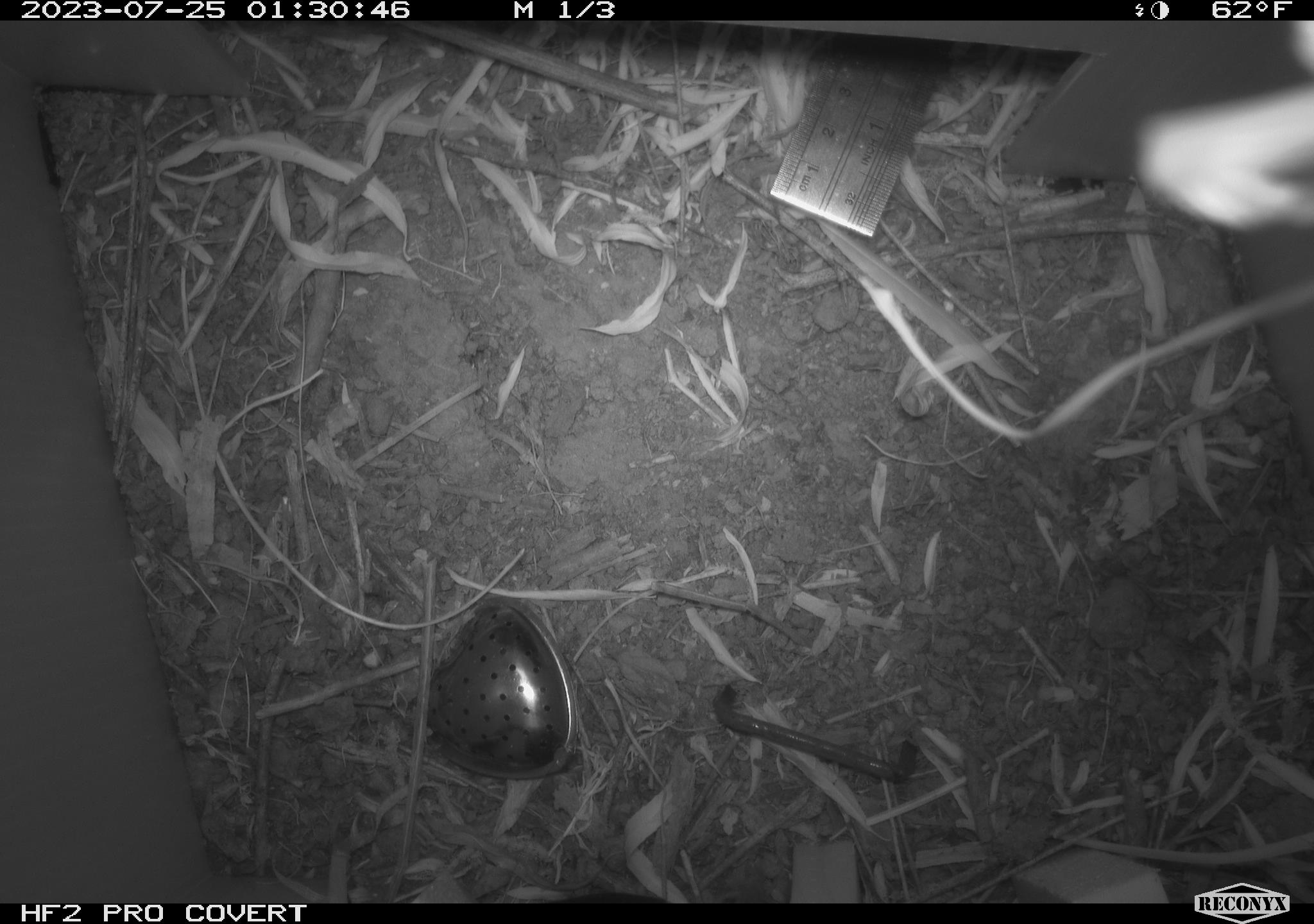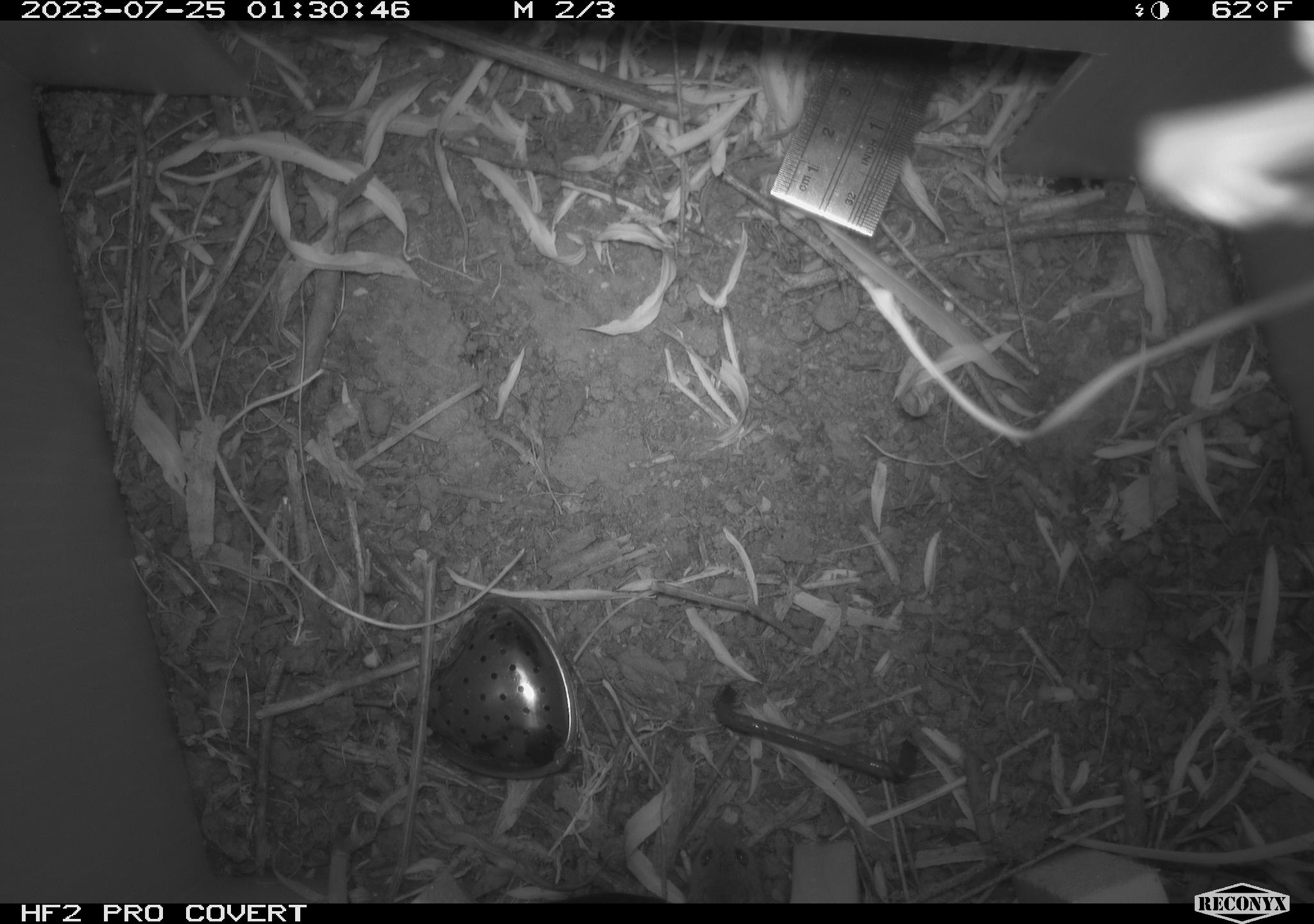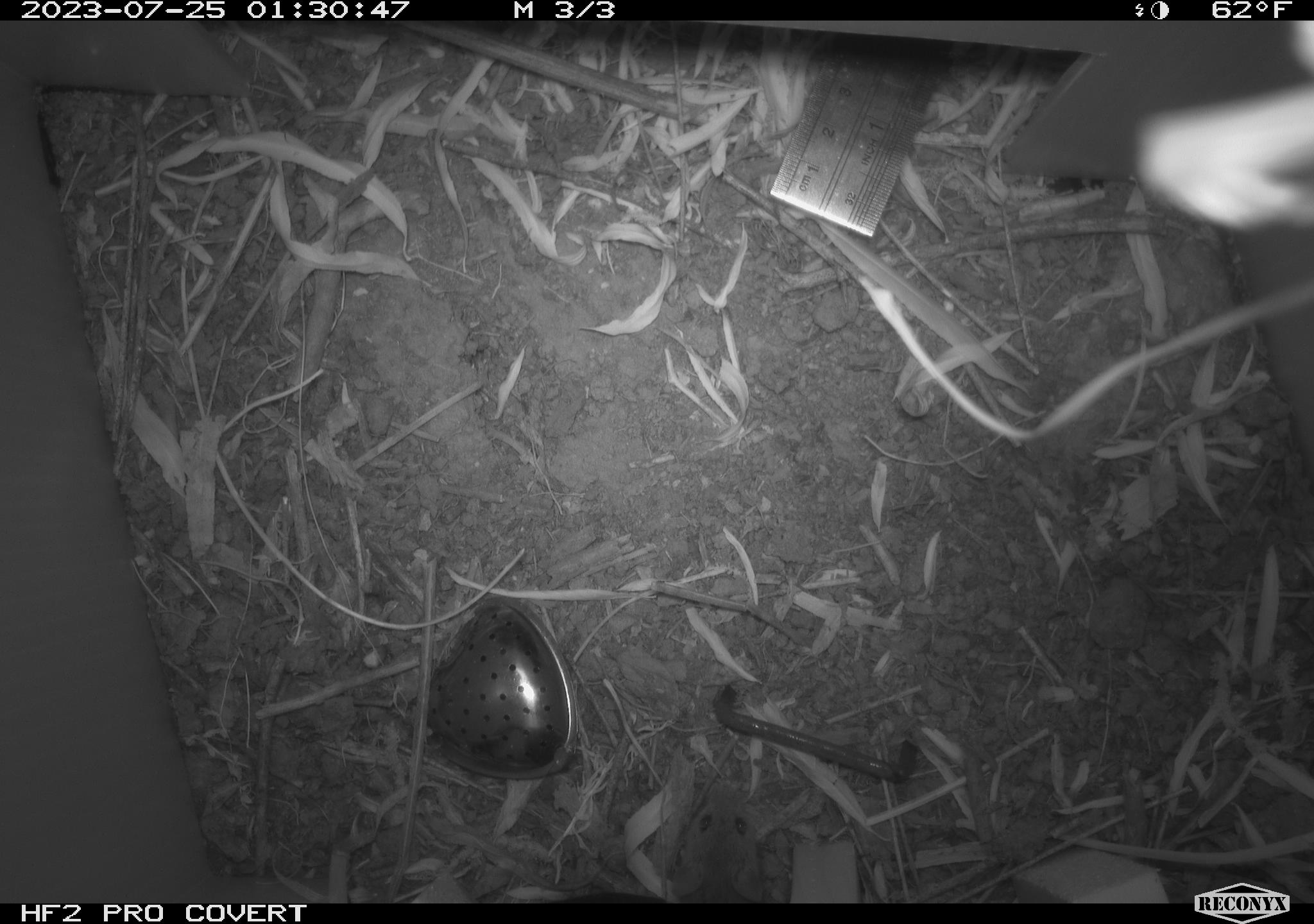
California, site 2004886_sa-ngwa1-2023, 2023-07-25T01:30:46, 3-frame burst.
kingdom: Animalia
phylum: Chordata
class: Mammalia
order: Rodentia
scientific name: Rodentia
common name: mouse species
Mouse species (Rodentia).